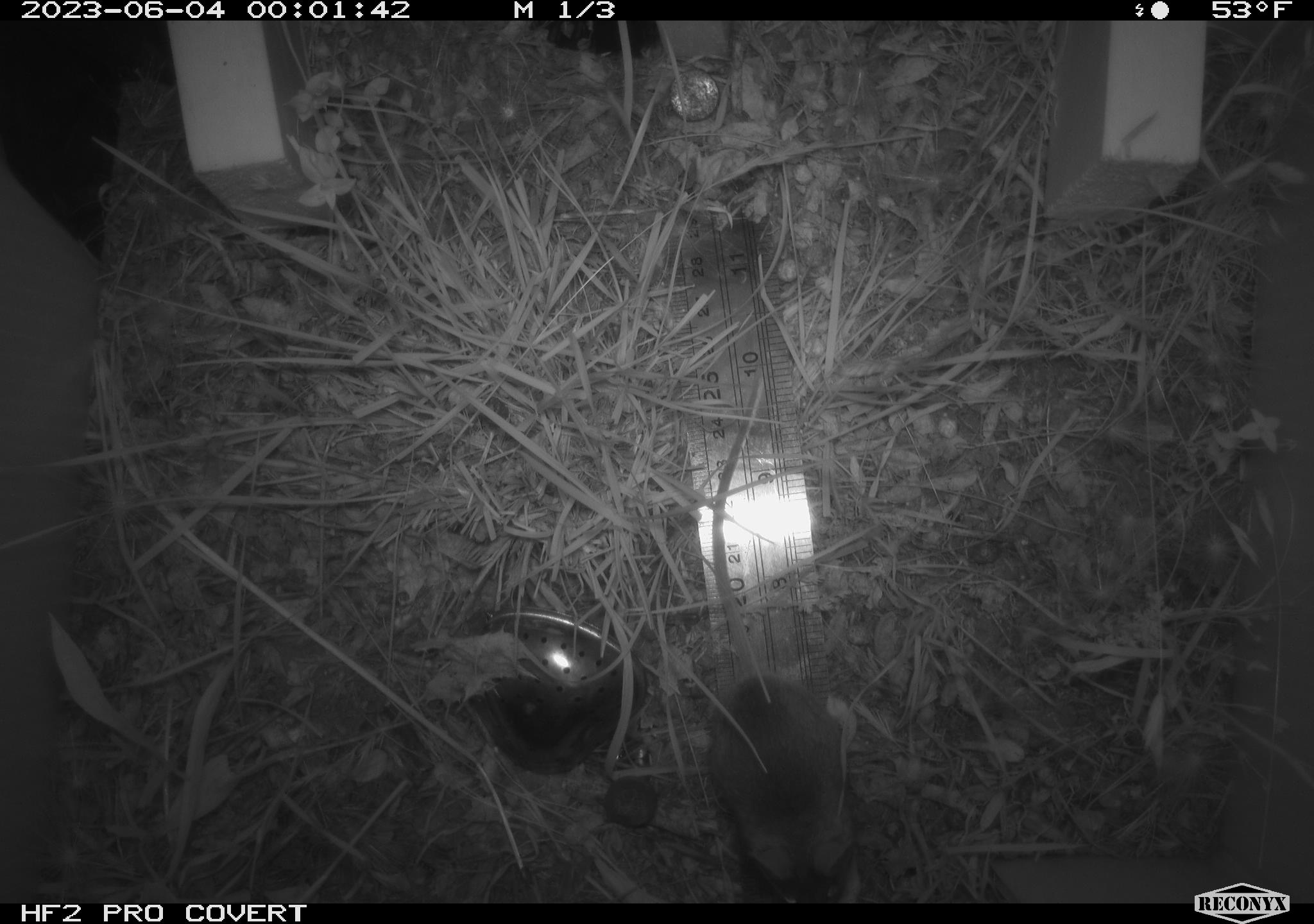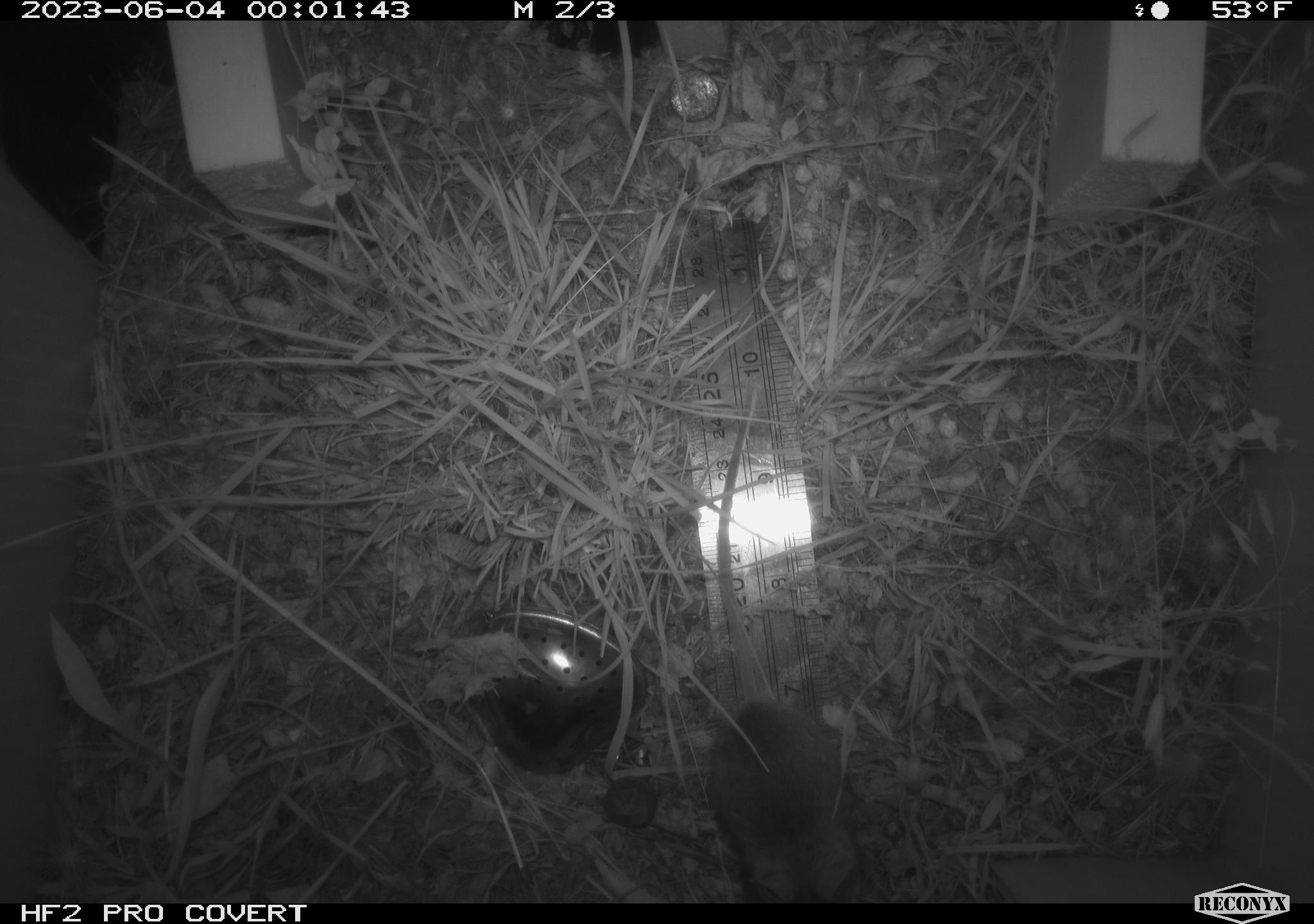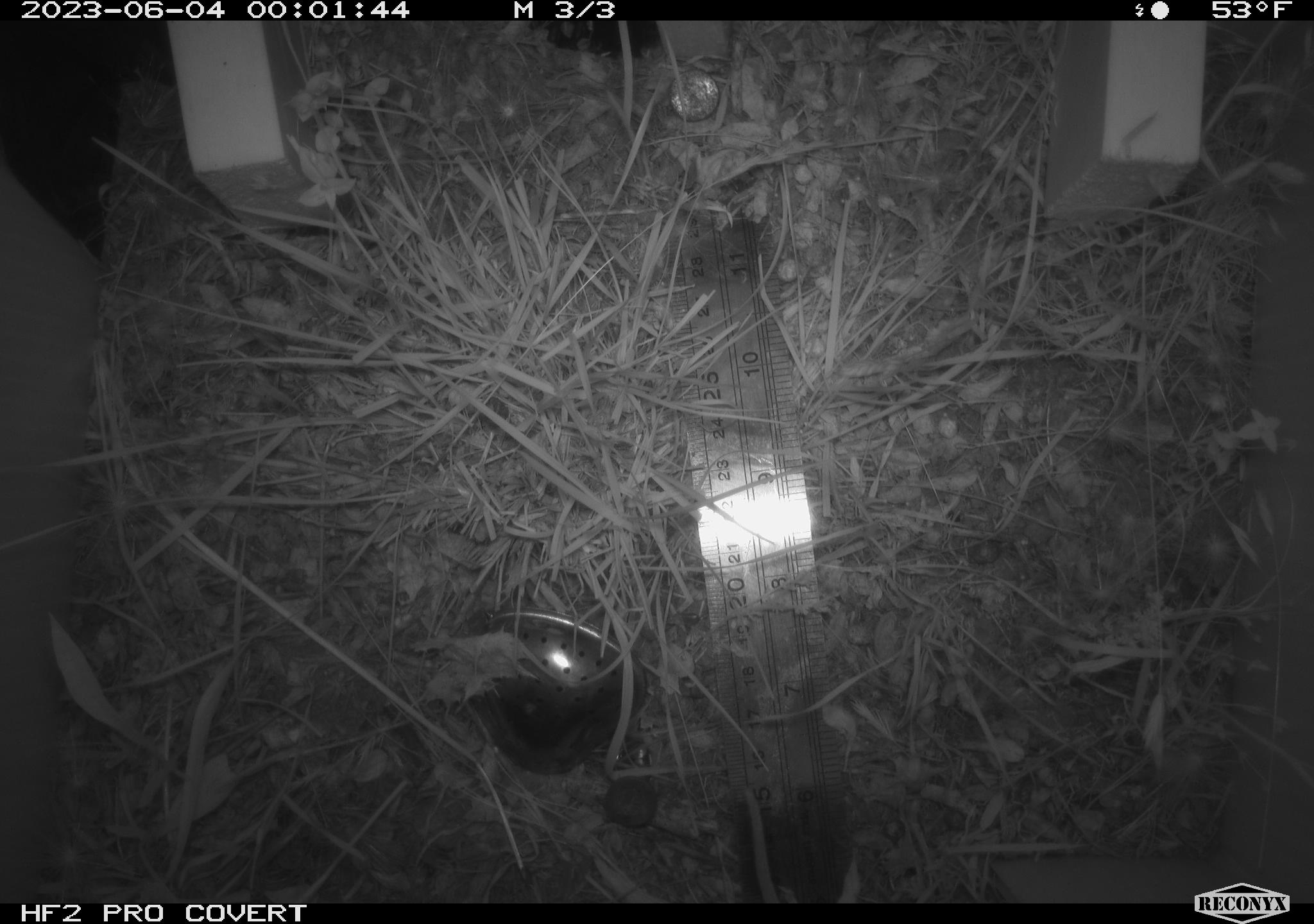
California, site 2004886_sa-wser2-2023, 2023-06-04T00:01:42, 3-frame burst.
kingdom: Animalia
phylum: Chordata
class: Mammalia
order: Rodentia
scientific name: Rodentia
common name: mouse species